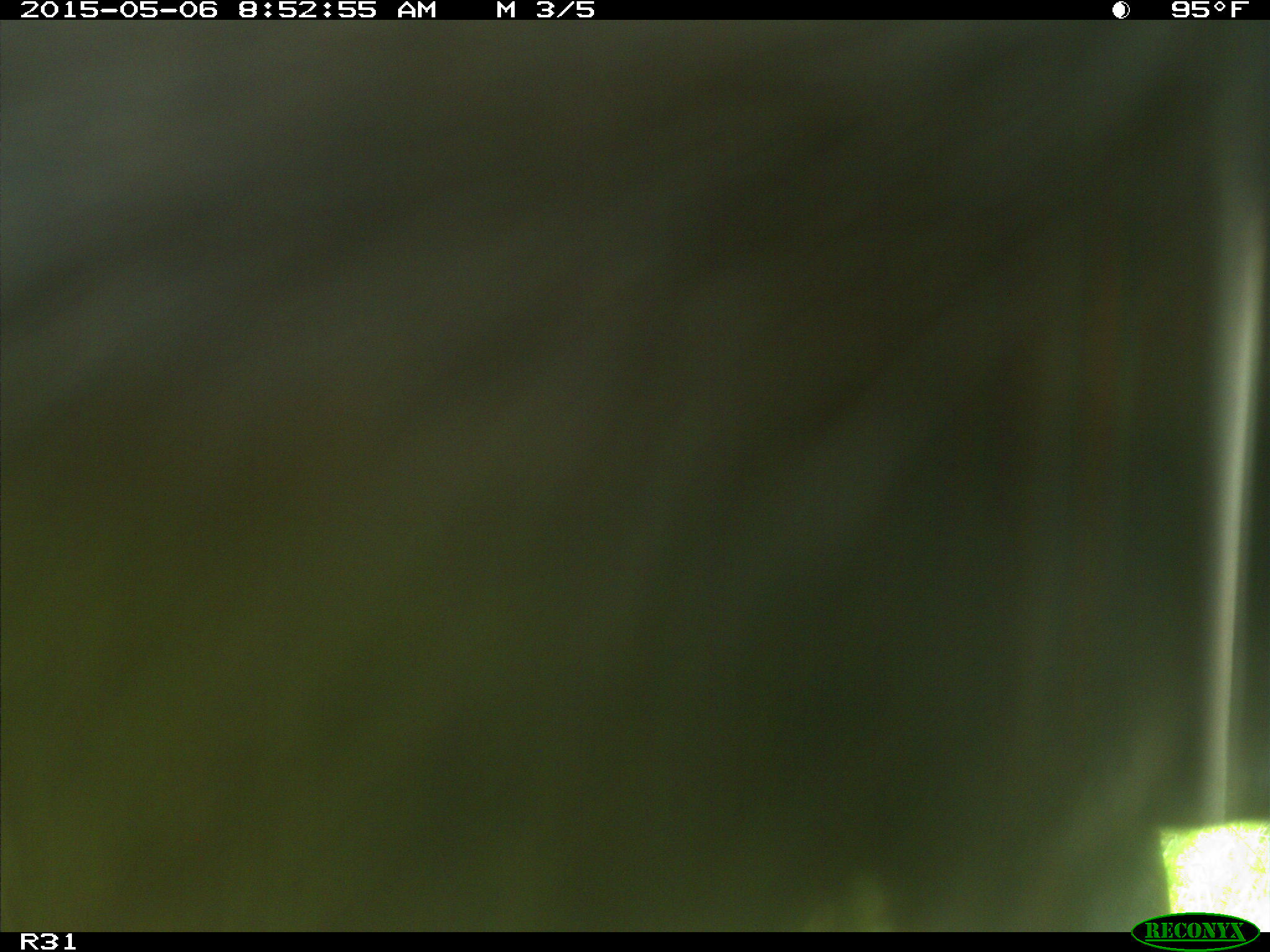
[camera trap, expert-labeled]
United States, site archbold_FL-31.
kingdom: Animalia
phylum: Chordata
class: Mammalia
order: Artiodactyla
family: Bovidae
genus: Bos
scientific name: Bos taurus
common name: domestic cow